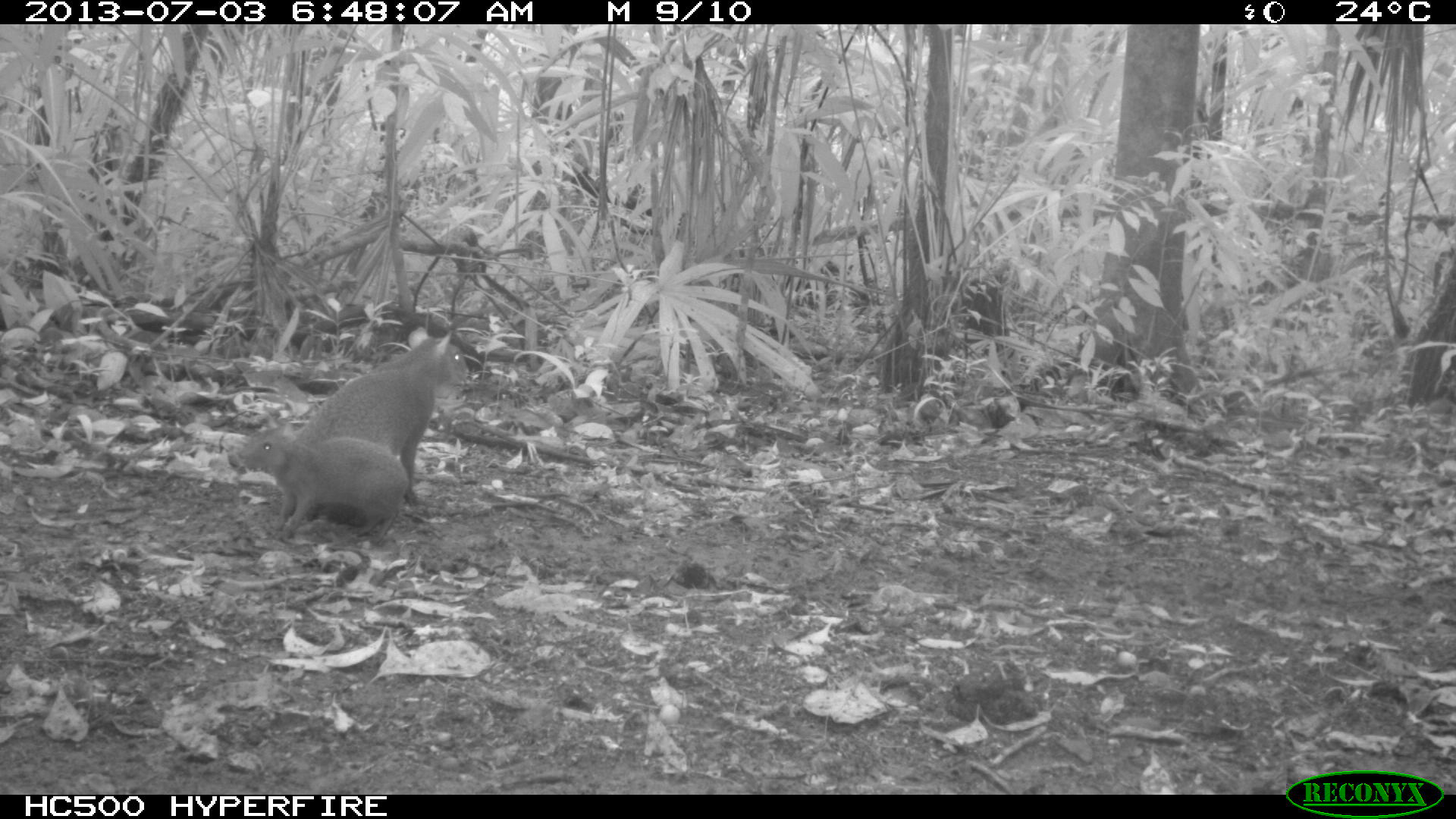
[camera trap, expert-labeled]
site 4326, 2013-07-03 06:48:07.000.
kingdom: Animalia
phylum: Chordata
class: Mammalia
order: Rodentia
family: Dasyproctidae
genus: Dasyprocta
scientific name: Dasyprocta punctata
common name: central american agouti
Dasyprocta punctata (central american agouti), count 2.